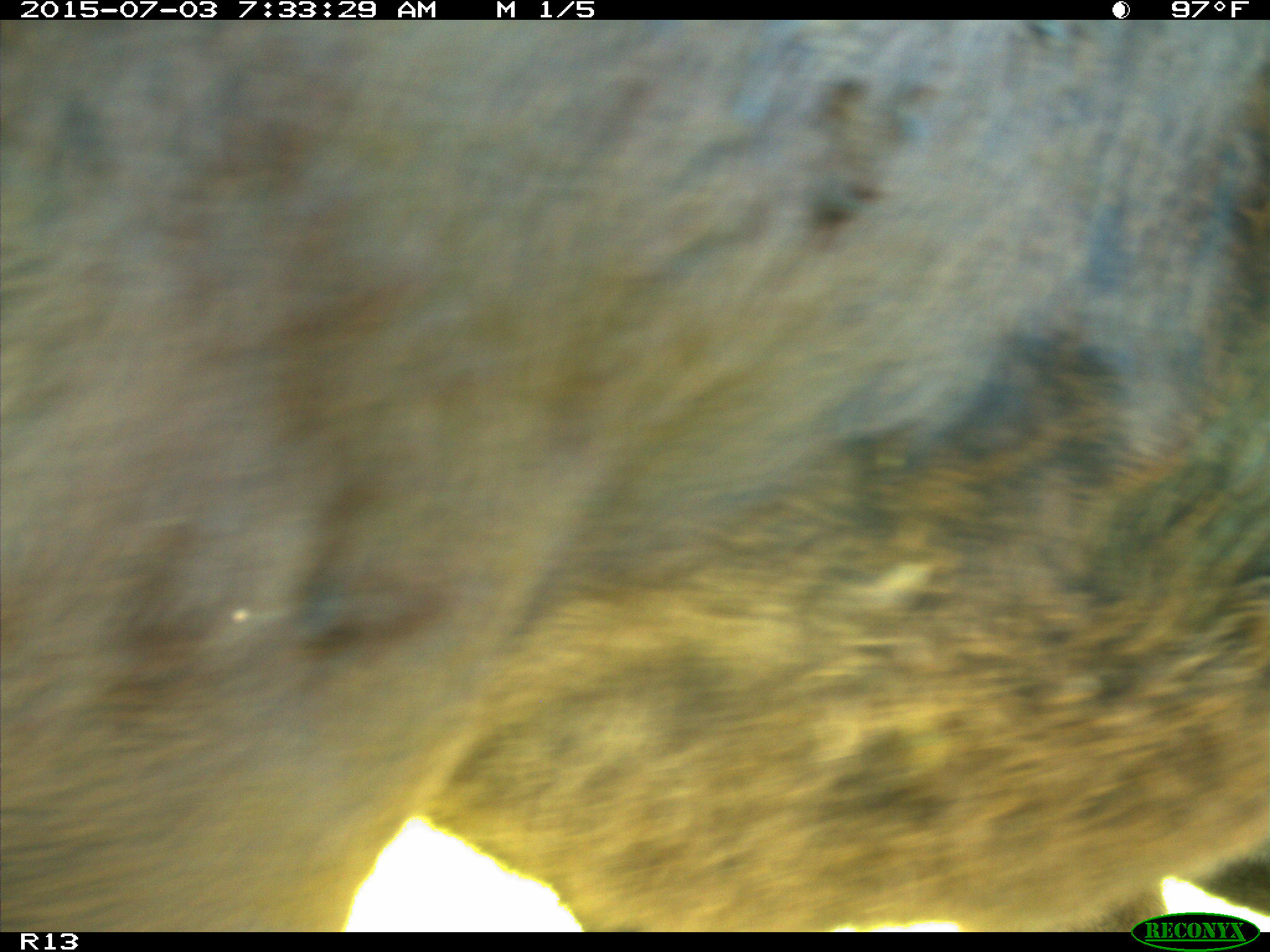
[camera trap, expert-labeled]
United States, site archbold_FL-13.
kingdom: Animalia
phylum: Chordata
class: Mammalia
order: Artiodactyla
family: Bovidae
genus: Bos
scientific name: Bos taurus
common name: domestic cow